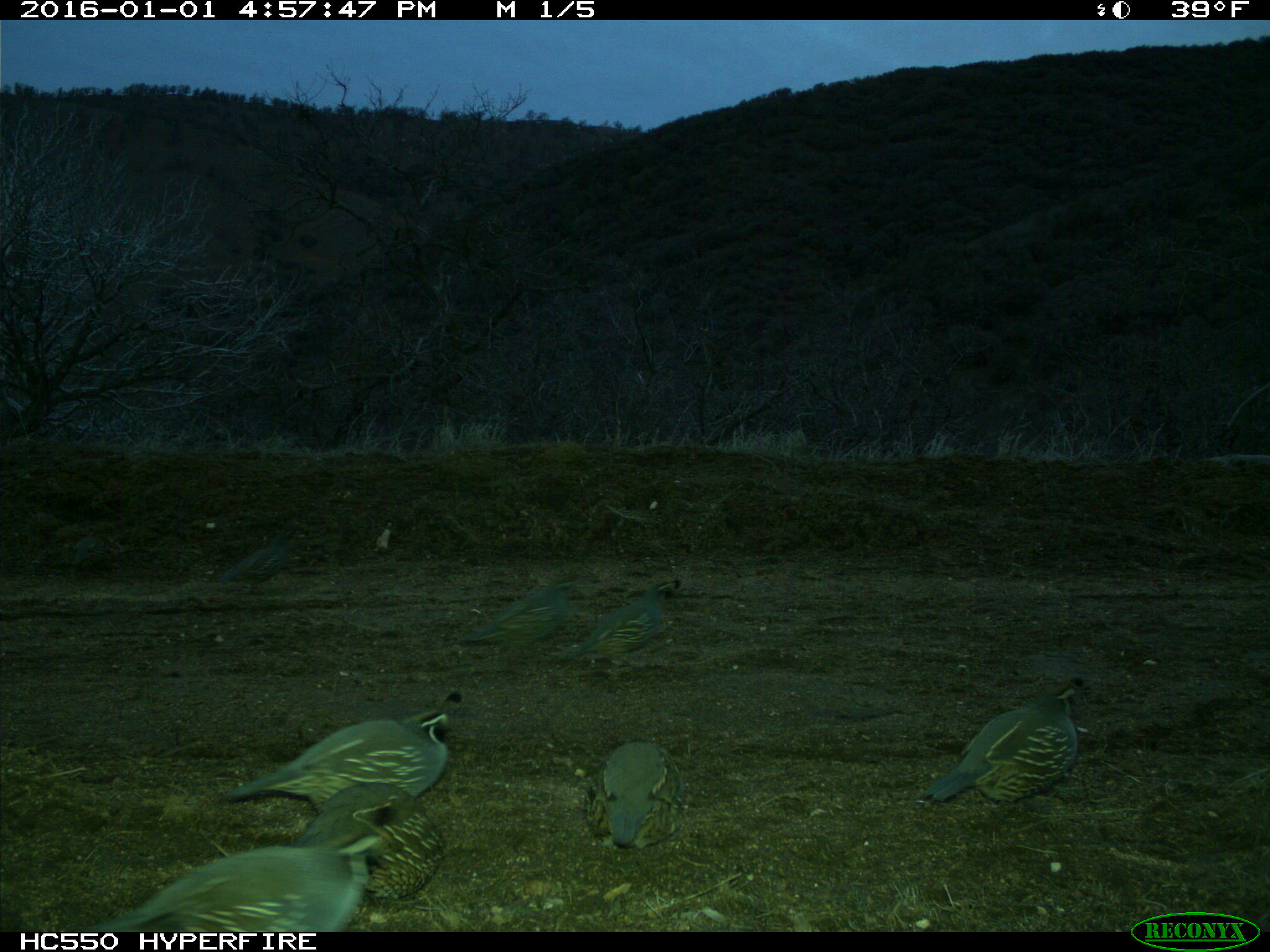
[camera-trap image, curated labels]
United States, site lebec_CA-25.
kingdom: Animalia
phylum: Chordata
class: Aves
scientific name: Aves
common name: birds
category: unidentified bird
Unidentified bird (birds) (Aves).